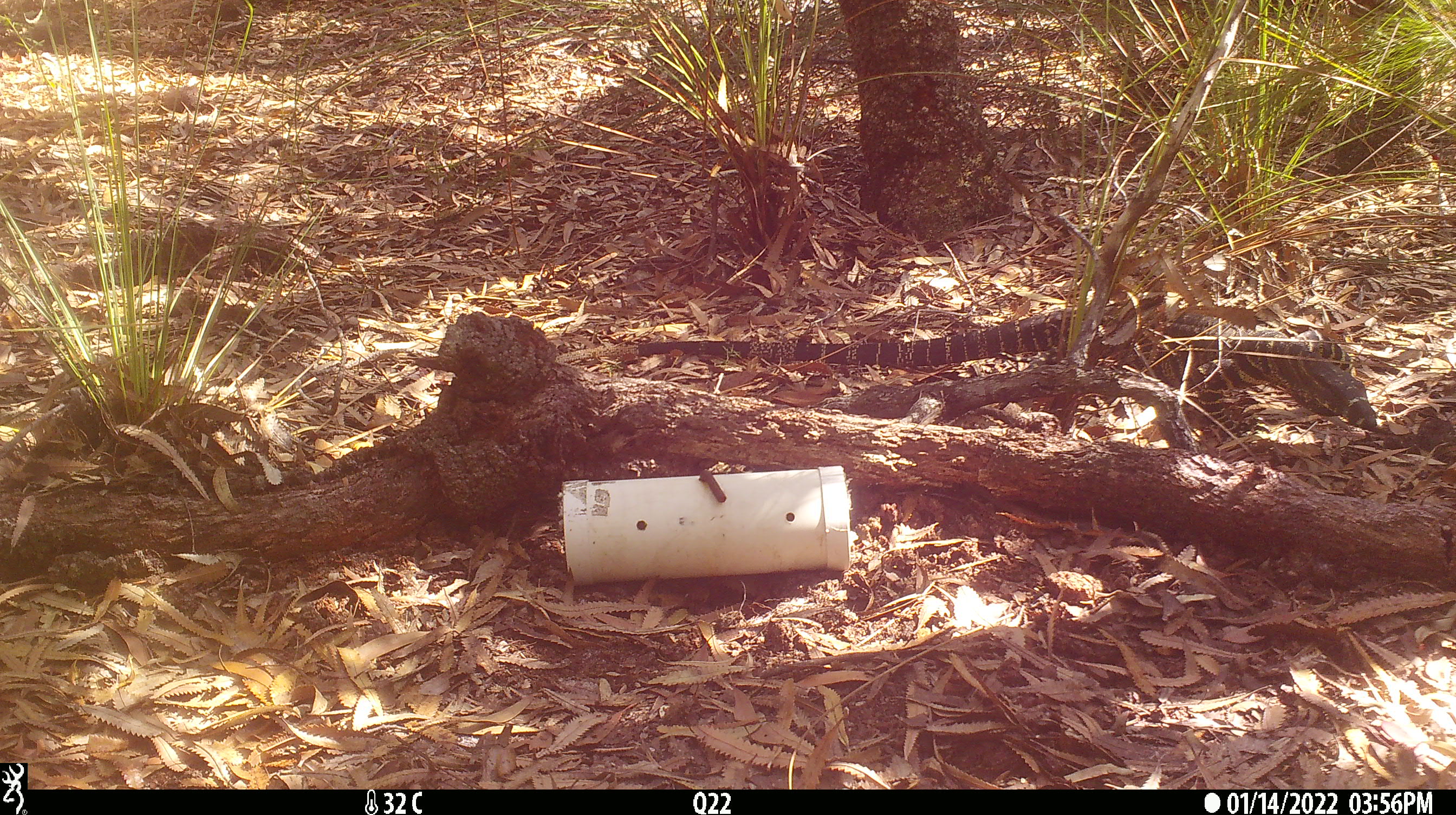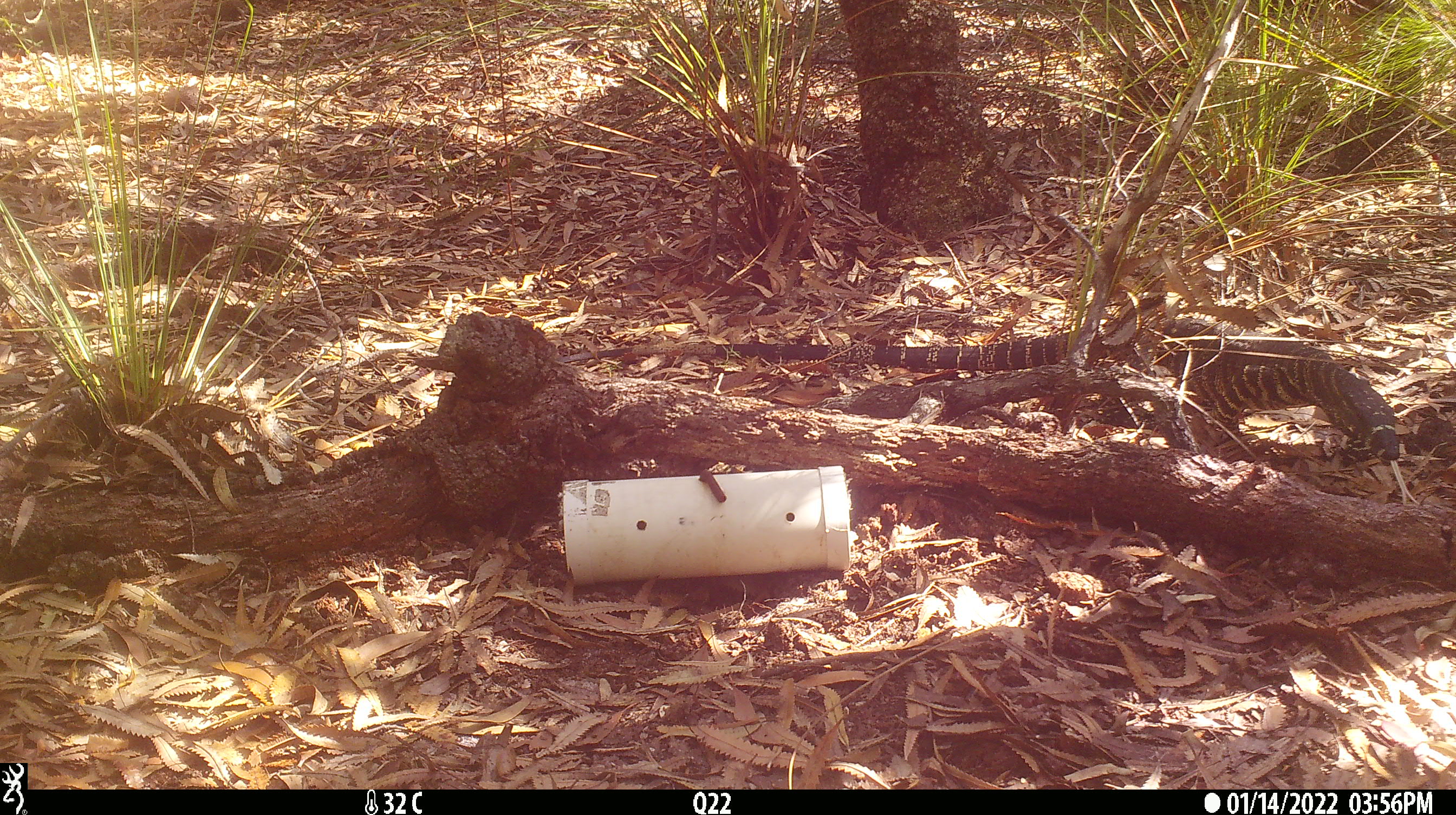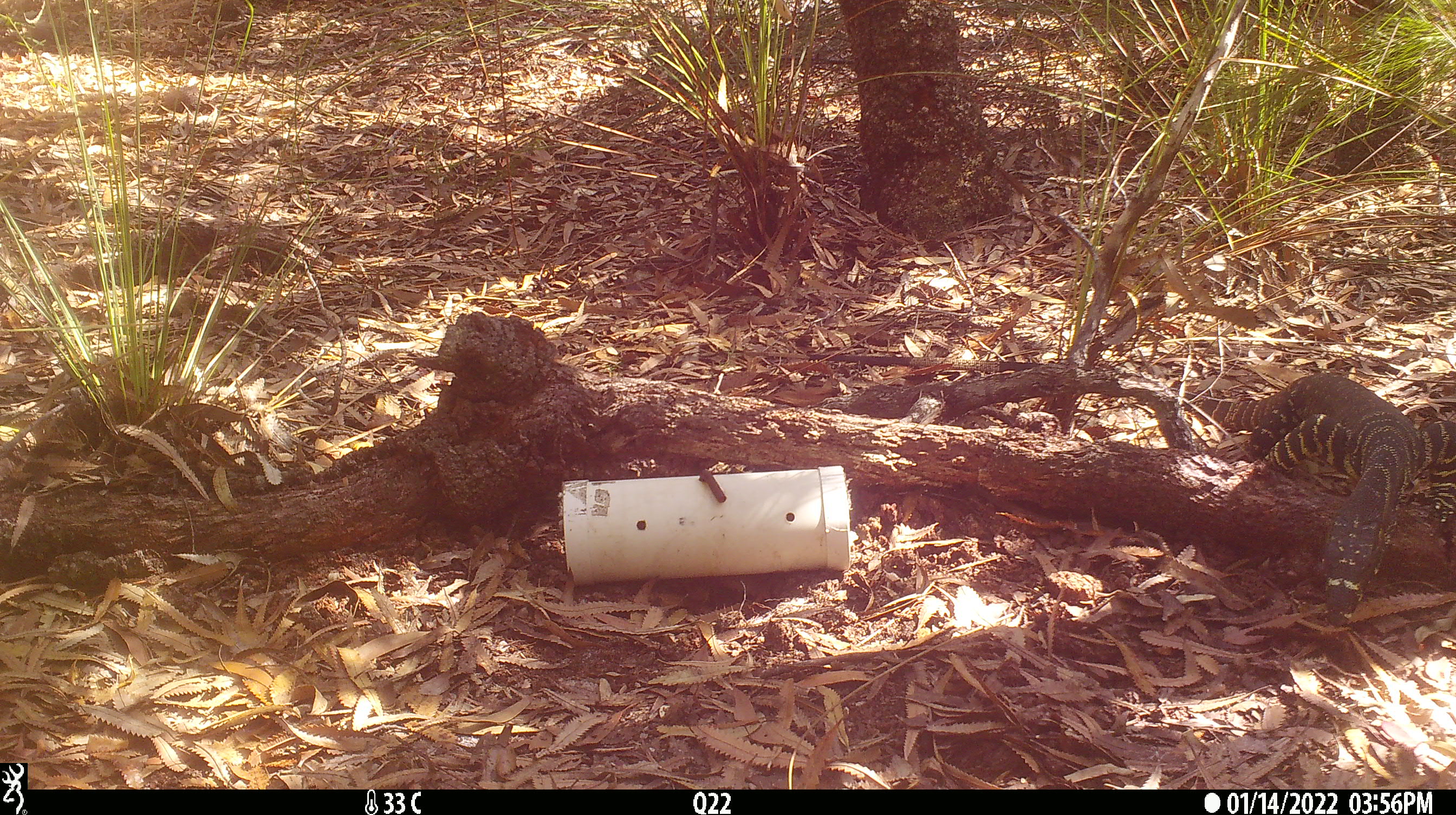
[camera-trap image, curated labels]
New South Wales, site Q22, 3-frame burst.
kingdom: Animalia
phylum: Chordata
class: Reptilia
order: Squamata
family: Varanidae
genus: Varanus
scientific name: Varanus varius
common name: lace monitor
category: goanna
Goanna (lace monitor) (Varanus varius).